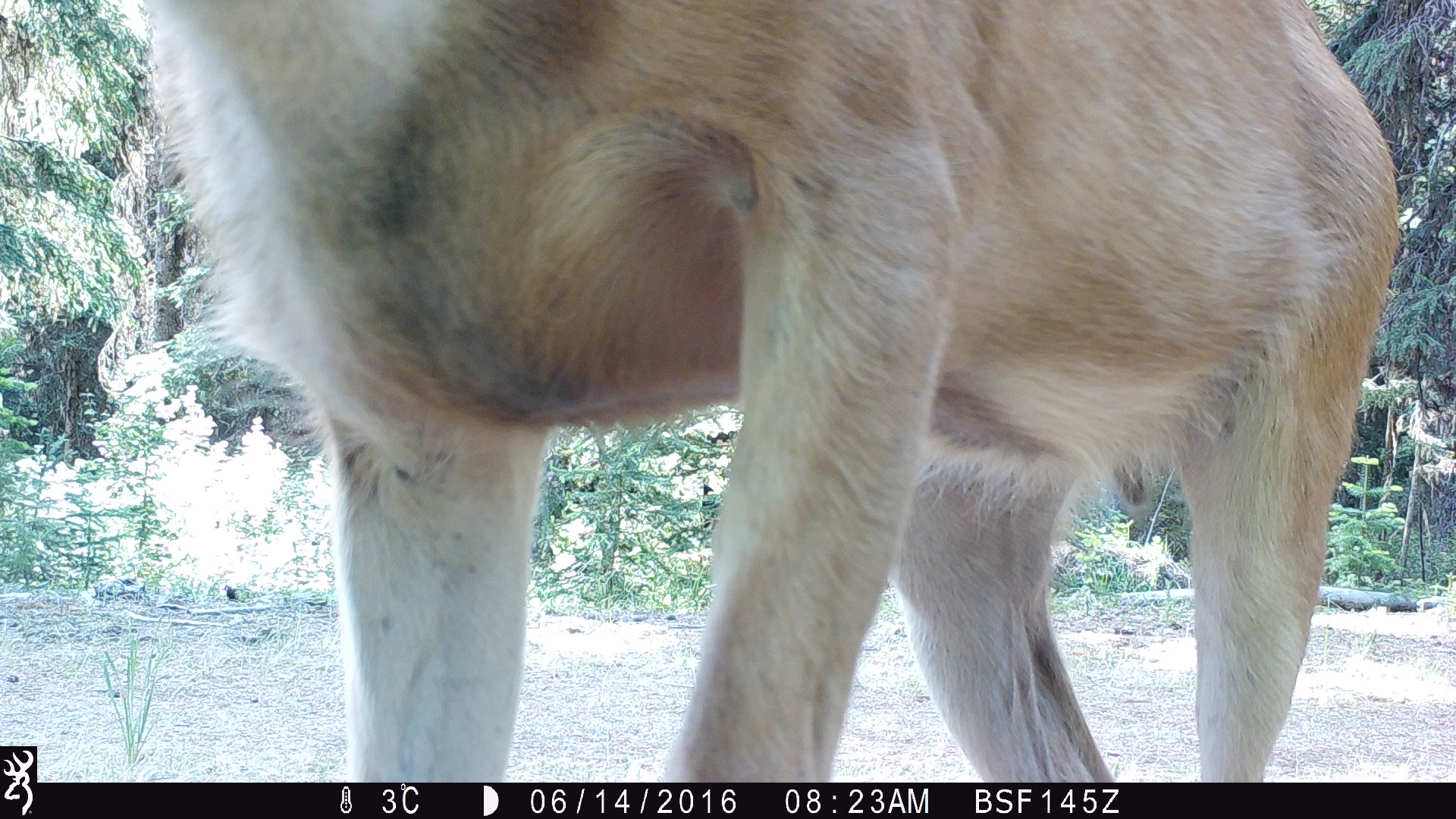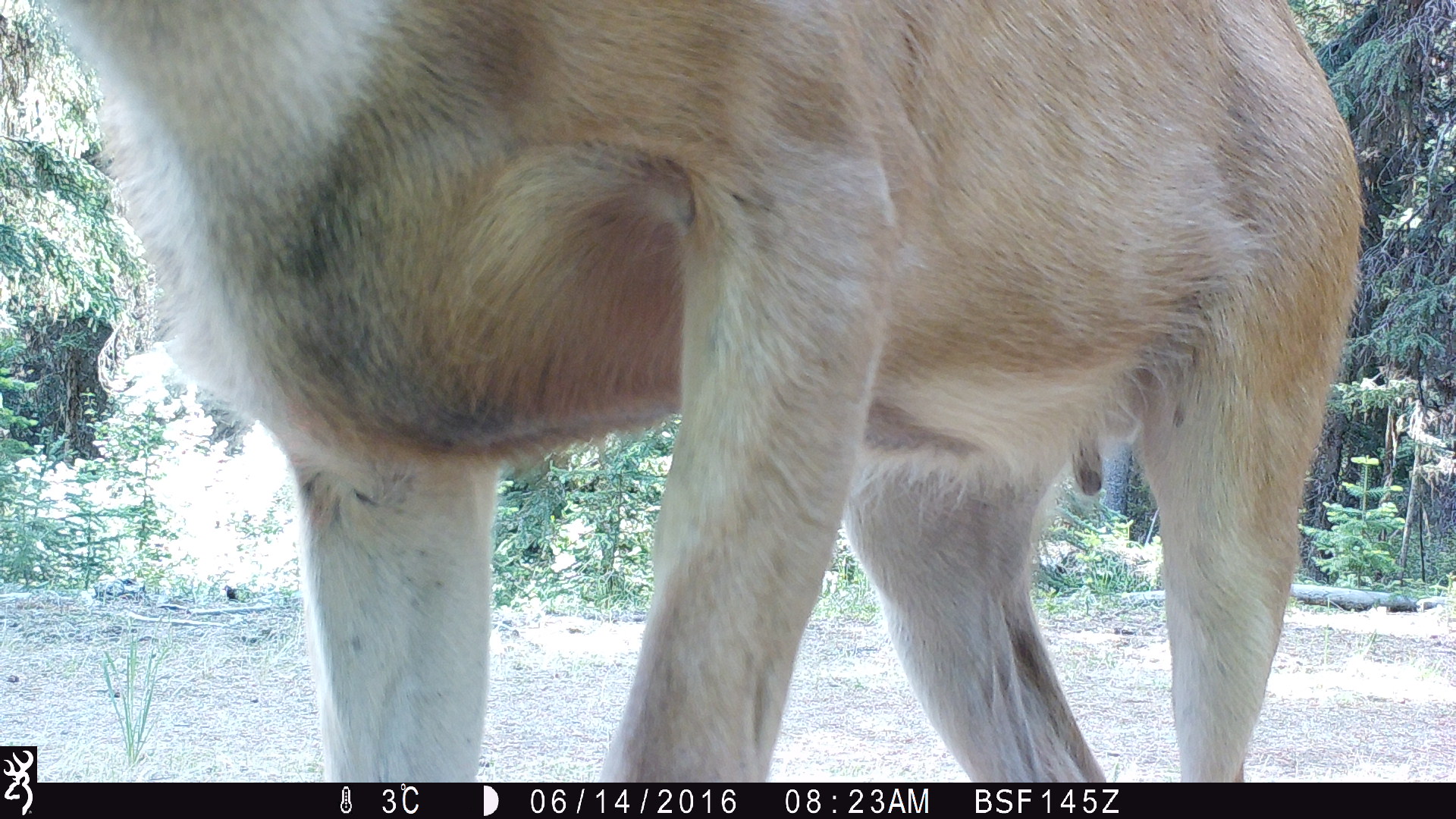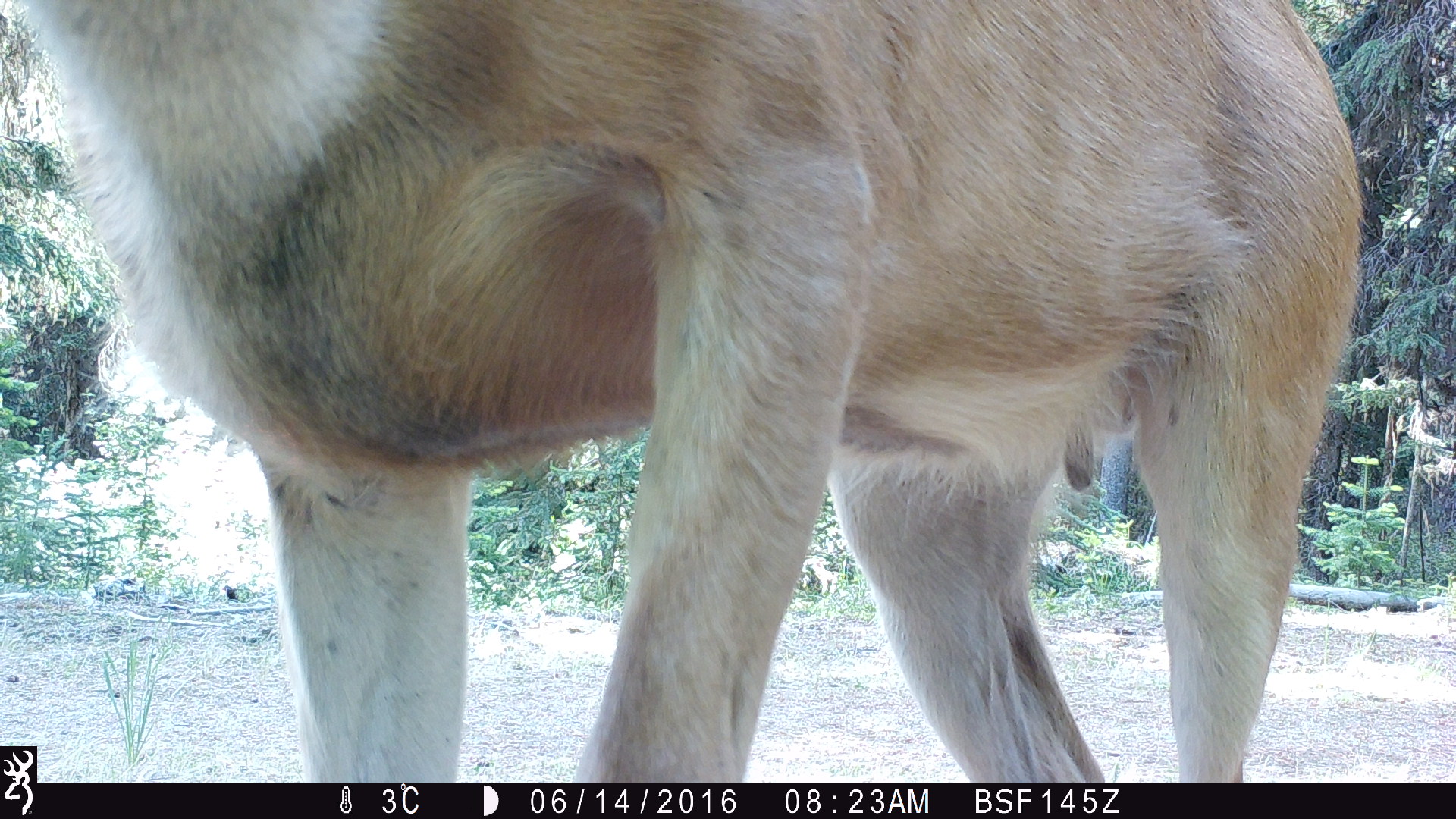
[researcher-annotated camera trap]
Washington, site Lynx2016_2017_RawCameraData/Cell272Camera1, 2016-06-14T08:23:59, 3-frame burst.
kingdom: Animalia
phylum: Chordata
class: Mammalia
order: Artiodactyla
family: Cervidae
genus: Odocoileus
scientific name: Odocoileus hemionus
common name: mule deer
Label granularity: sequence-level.